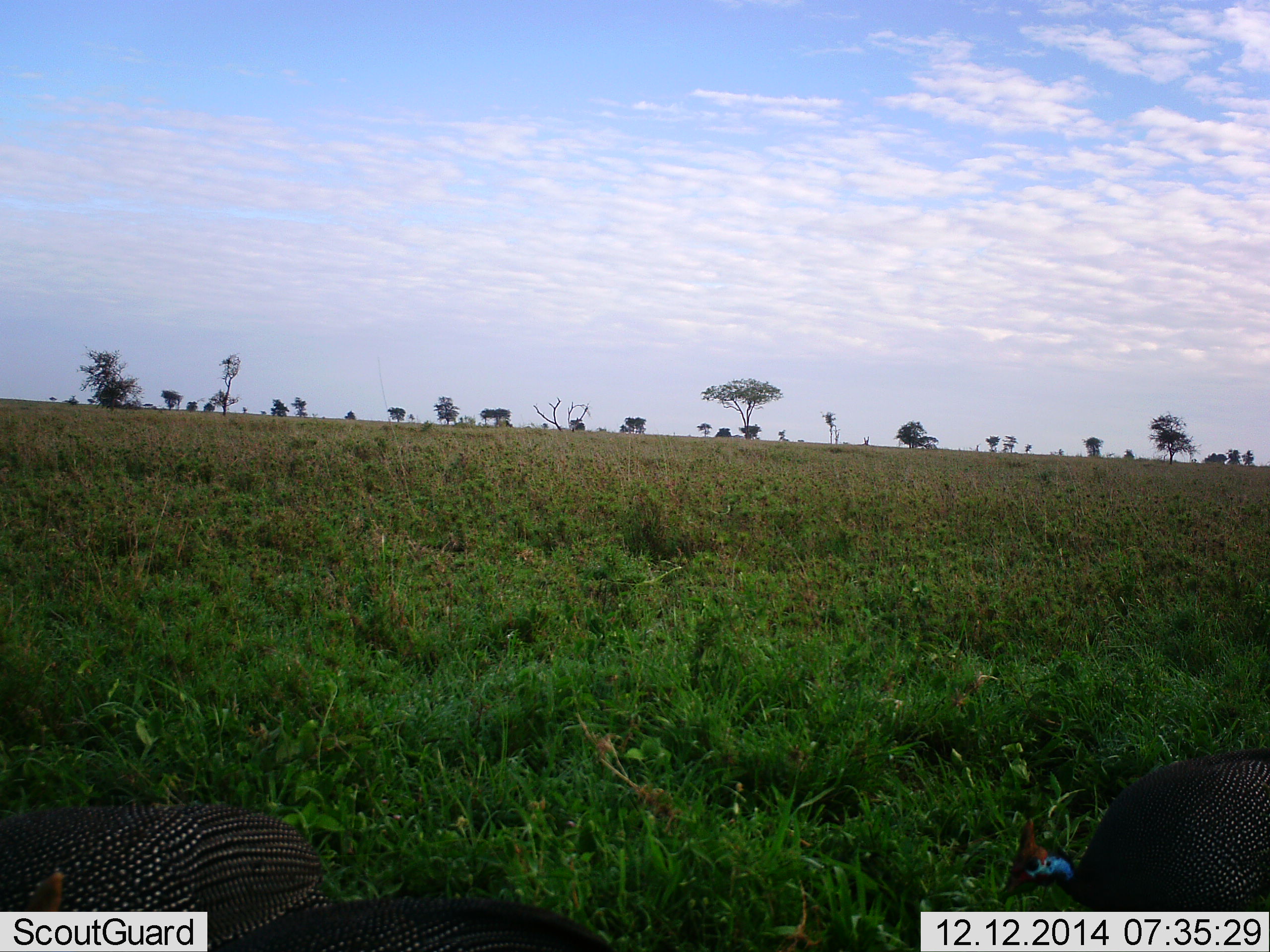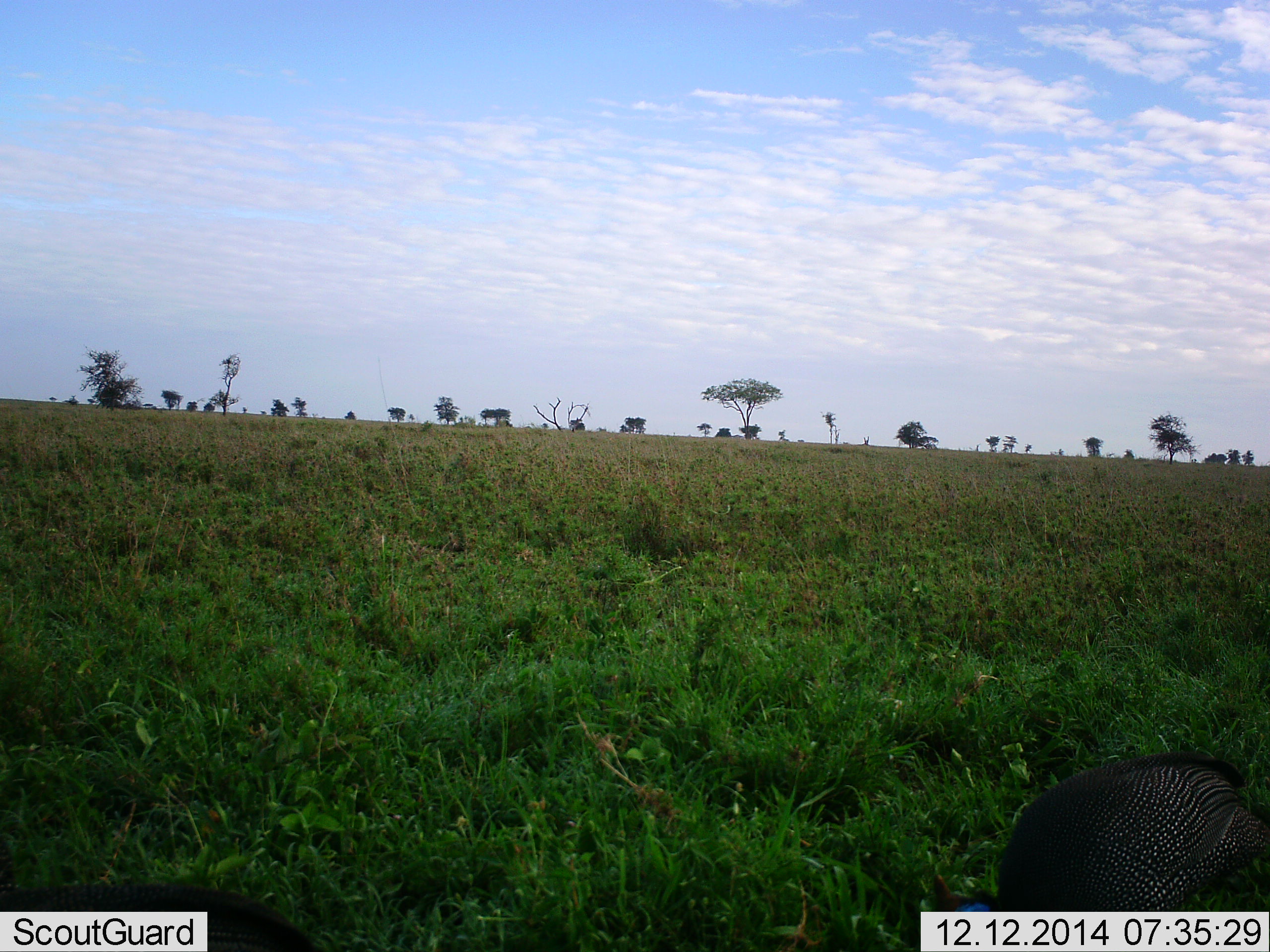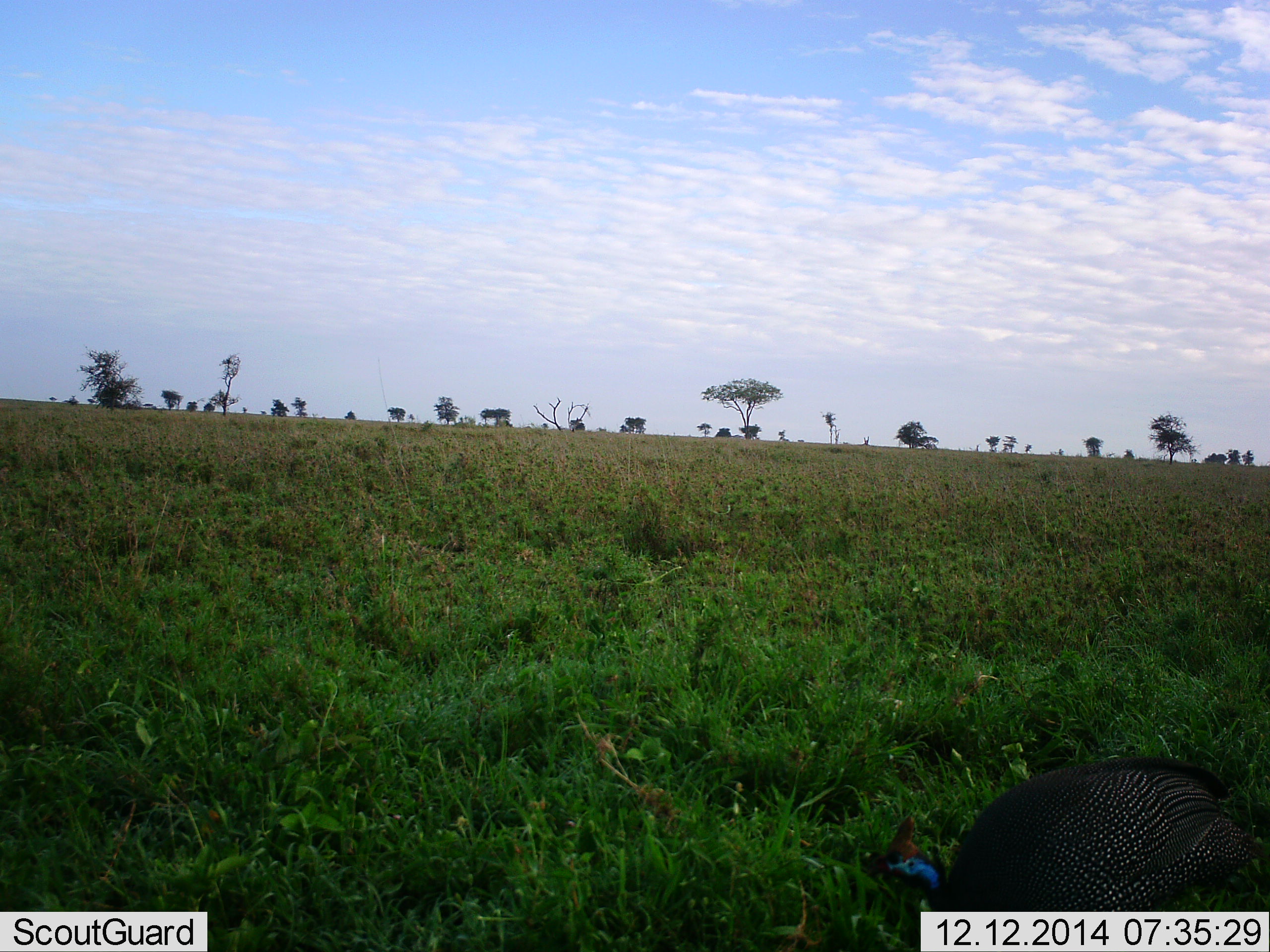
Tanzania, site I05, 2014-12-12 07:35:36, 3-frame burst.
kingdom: Animalia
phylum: Chordata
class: Aves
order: Galliformes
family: Numididae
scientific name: Numididae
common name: guinea fowl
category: guineafowl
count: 2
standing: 0%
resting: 0%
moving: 70%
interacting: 0%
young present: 0%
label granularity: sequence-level